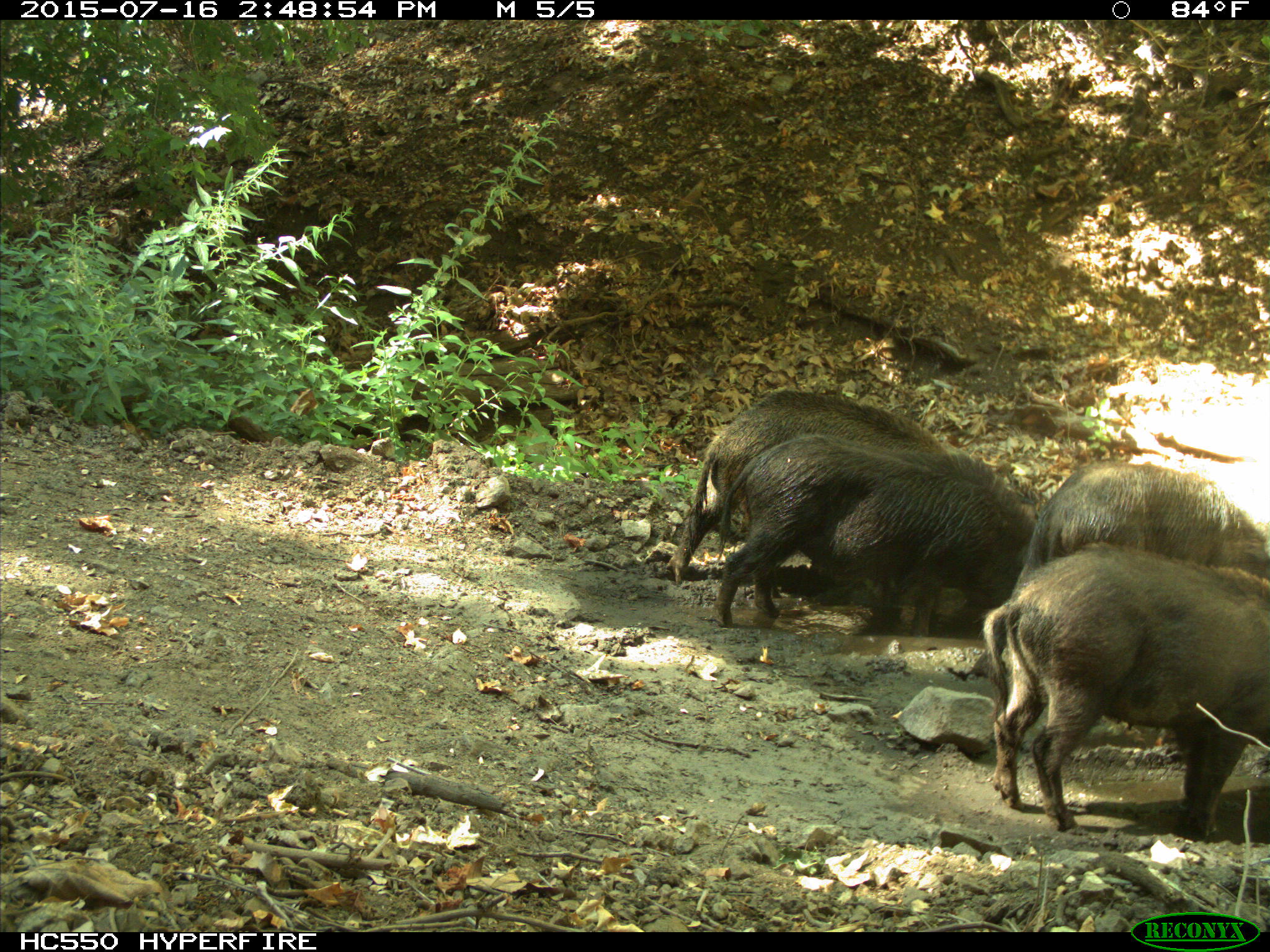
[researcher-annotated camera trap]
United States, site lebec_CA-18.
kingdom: Animalia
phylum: Chordata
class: Mammalia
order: Artiodactyla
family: Suidae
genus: Sus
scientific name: Sus scrofa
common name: wild boar